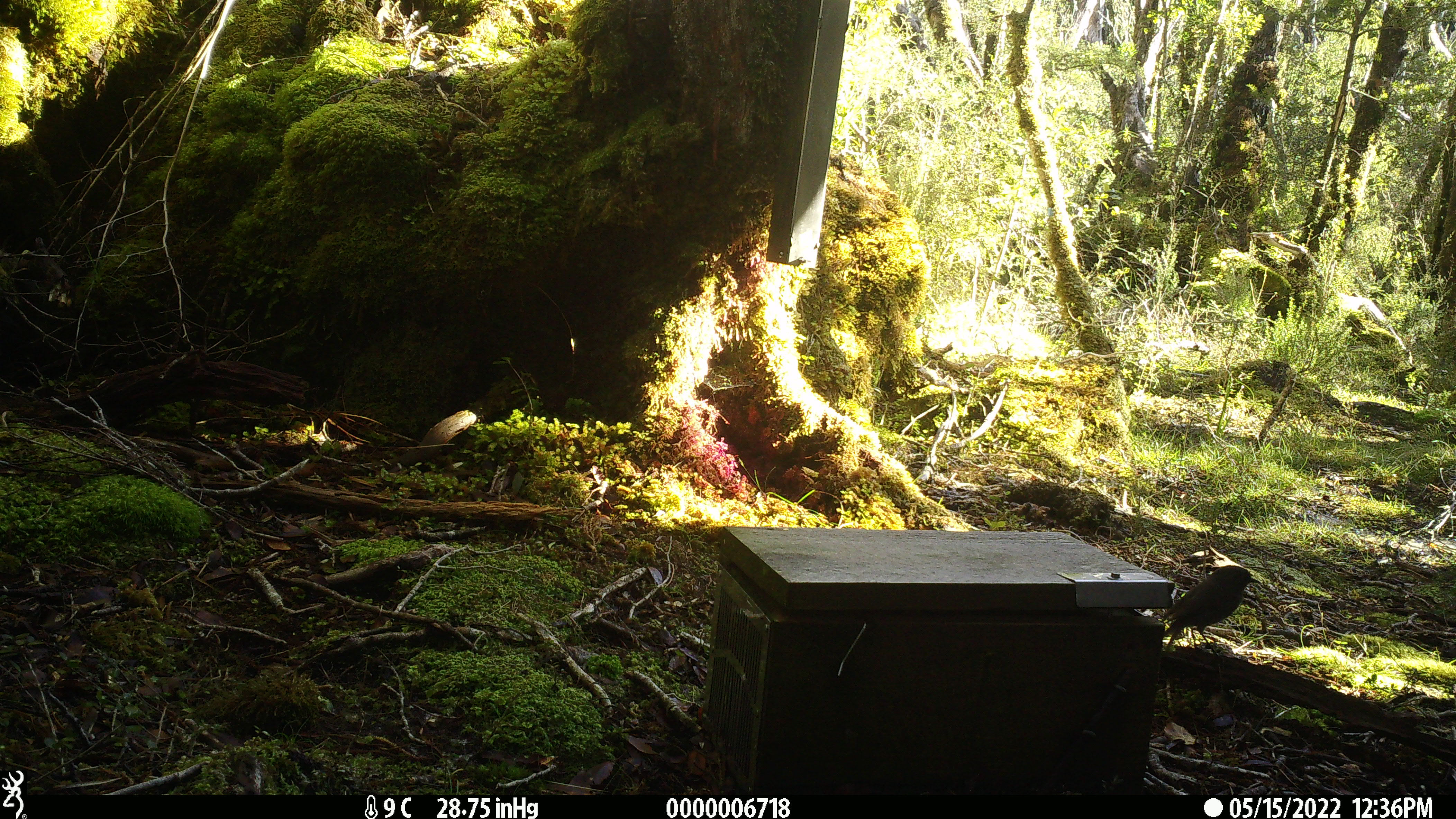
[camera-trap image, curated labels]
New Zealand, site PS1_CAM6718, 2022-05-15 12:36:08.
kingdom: Animalia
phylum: Chordata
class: Aves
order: Passeriformes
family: Petroicidae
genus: Petroica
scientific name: Petroica australis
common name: new zealand robin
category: robin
Robin (new zealand robin) (Petroica australis).